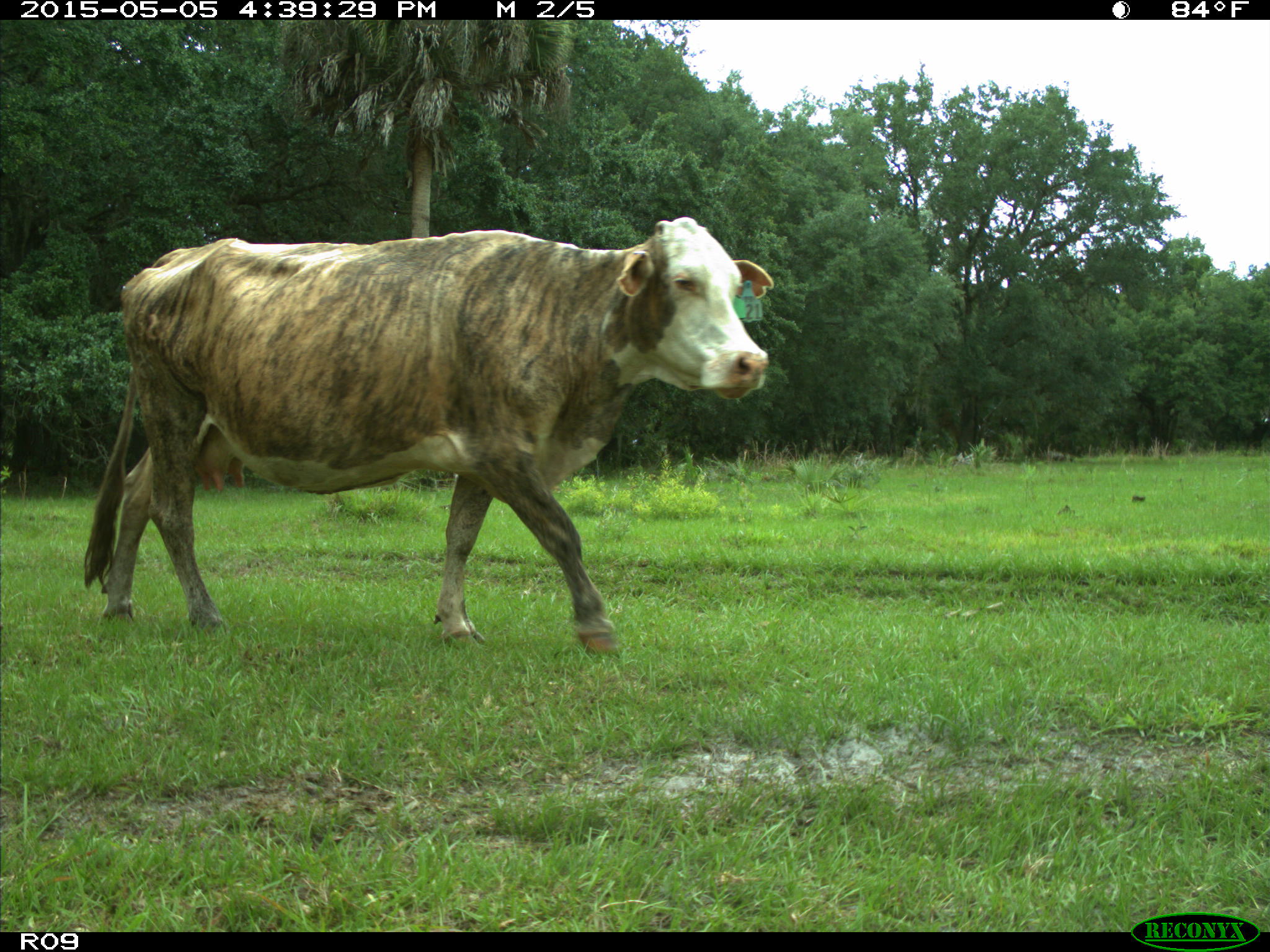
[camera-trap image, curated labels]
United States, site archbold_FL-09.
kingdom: Animalia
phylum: Chordata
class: Mammalia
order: Artiodactyla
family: Bovidae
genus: Bos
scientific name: Bos taurus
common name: domestic cow